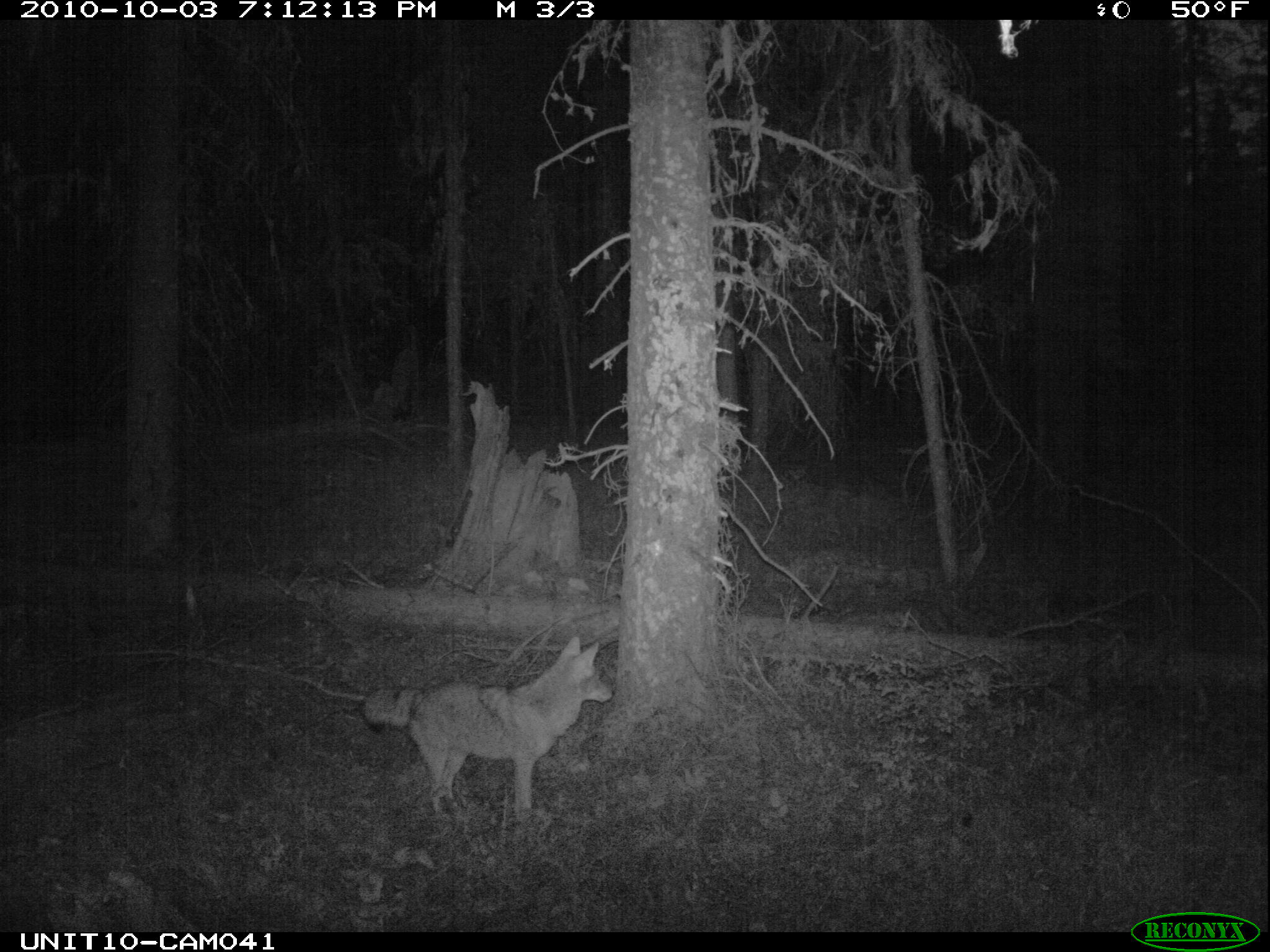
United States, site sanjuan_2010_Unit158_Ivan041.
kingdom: Animalia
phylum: Chordata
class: Mammalia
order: Carnivora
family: Canidae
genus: Canis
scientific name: Canis latrans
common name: coyote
Canis latrans (coyote).